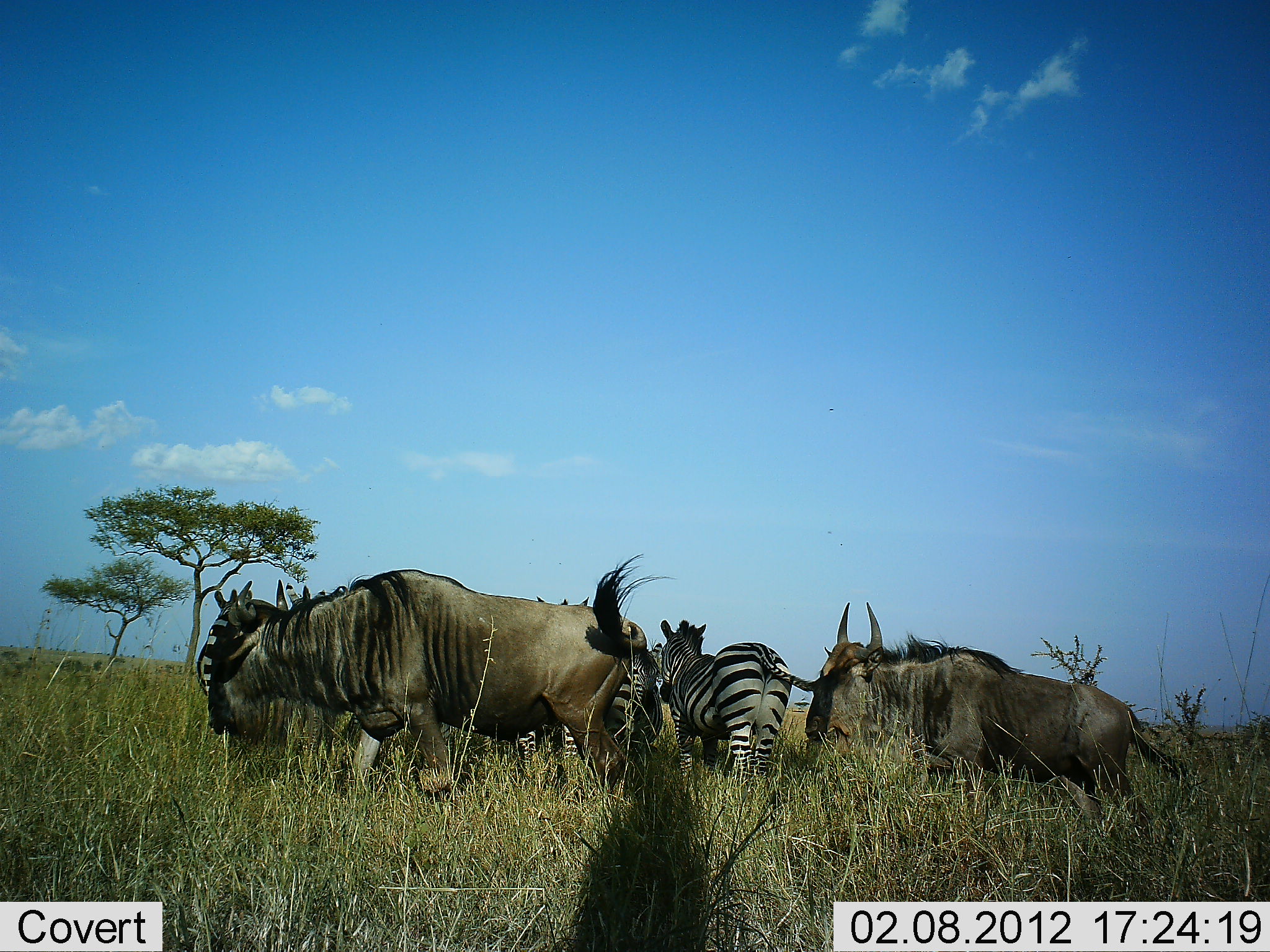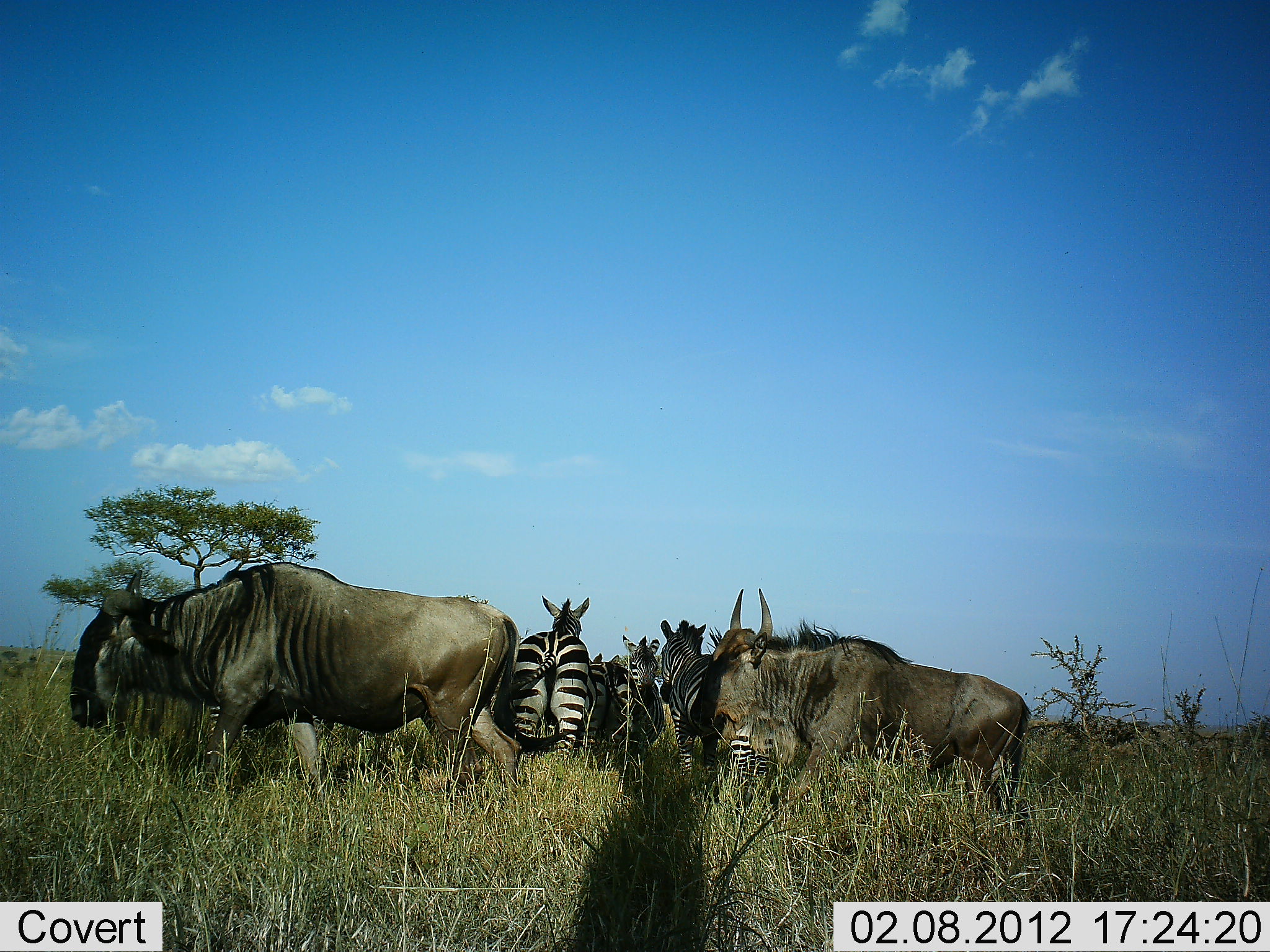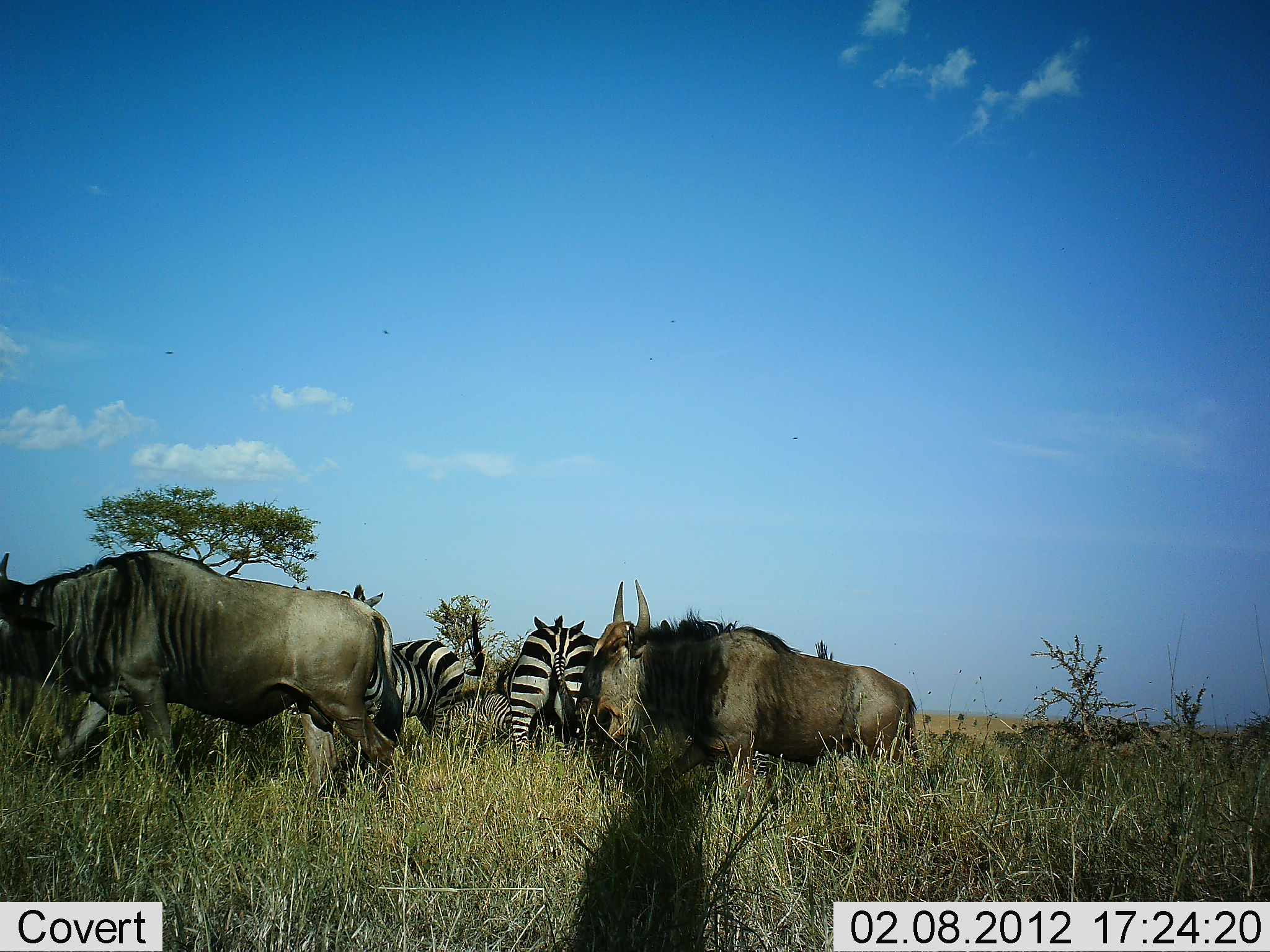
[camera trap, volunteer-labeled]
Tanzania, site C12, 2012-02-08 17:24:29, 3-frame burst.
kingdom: Animalia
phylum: Chordata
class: Mammalia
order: Artiodactyla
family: Bovidae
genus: Connochaetes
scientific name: Connochaetes taurinus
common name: blue wildebeest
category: wildebeest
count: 2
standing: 18%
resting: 0%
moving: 82%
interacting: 0%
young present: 0%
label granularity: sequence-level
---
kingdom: Animalia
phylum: Chordata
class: Mammalia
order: Perissodactyla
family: Equidae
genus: Equus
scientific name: Equus quagga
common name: plains zebra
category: zebra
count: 4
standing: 82%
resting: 6%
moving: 6%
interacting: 0%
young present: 0%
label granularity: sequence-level